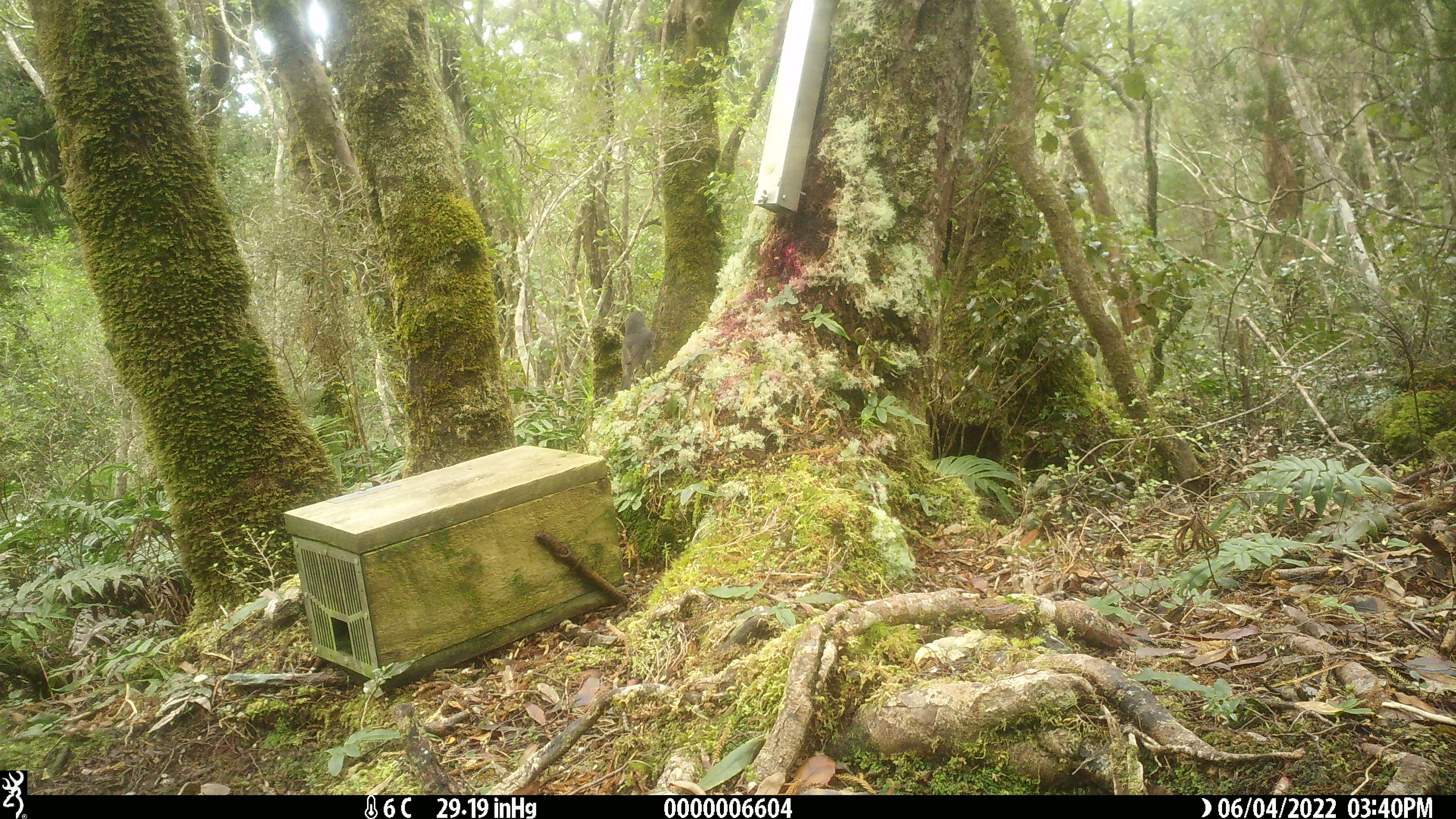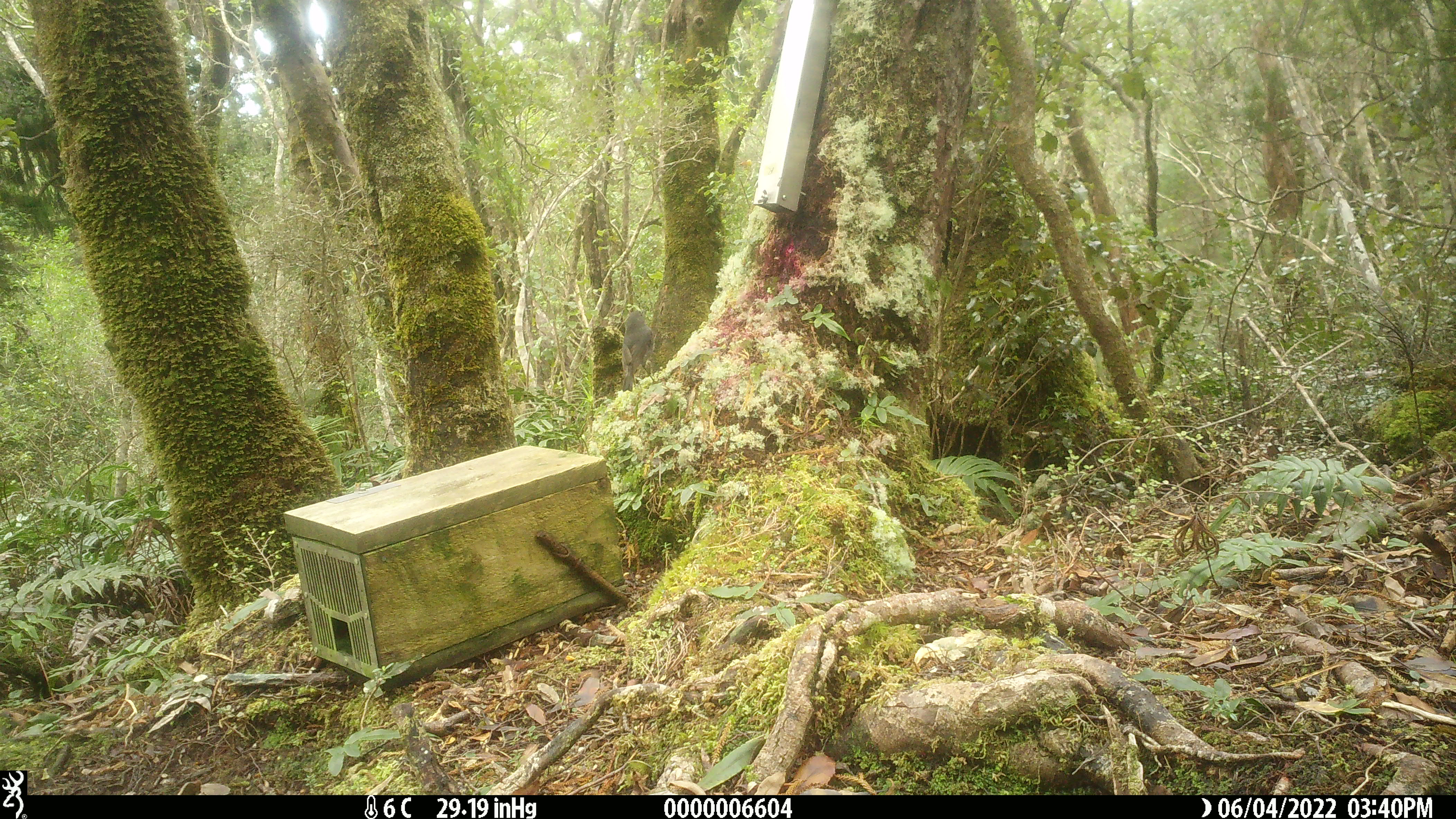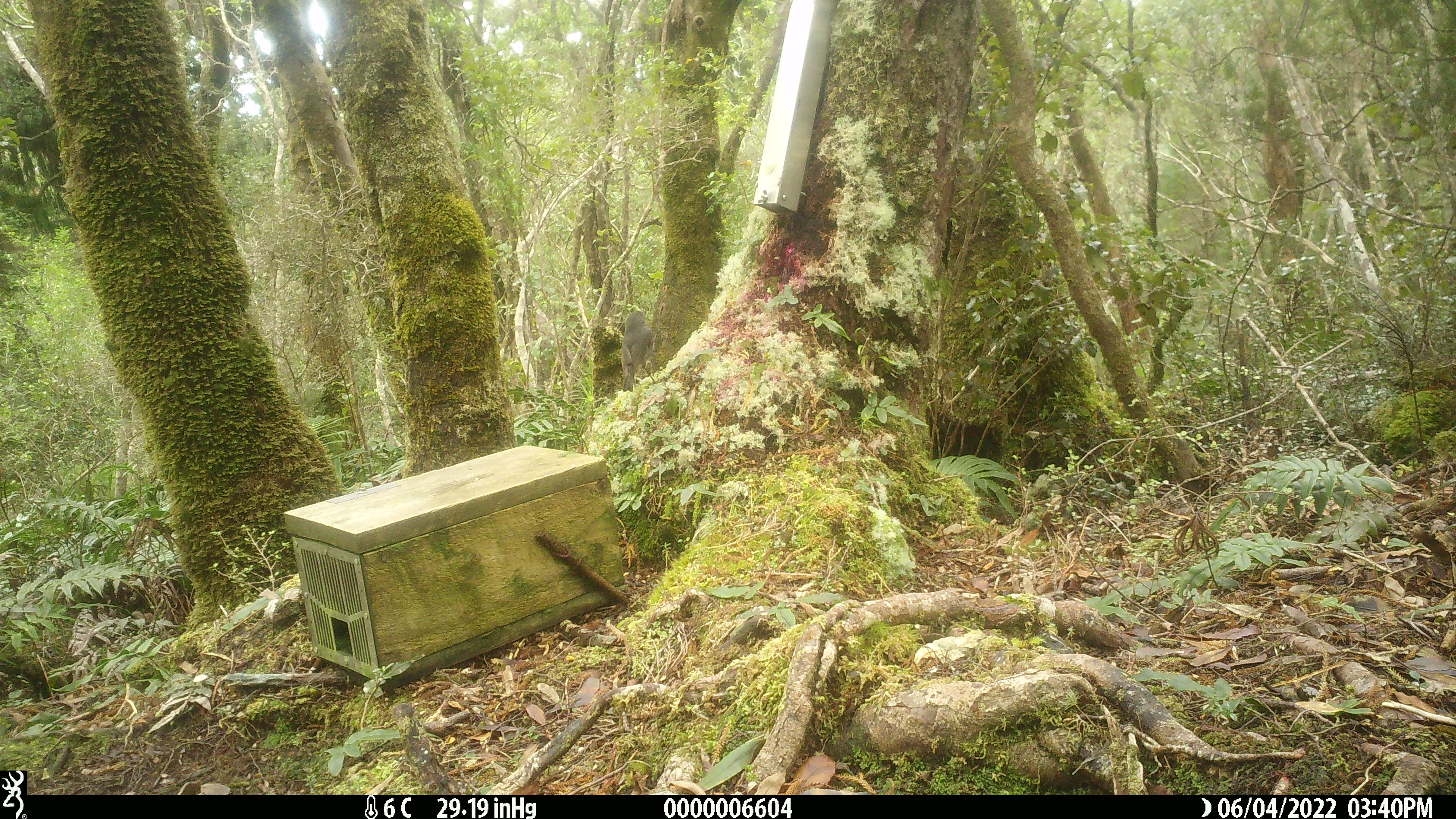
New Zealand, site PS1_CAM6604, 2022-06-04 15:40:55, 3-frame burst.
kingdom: Animalia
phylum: Chordata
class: Aves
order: Passeriformes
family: Petroicidae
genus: Petroica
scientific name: Petroica australis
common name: new zealand robin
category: robin